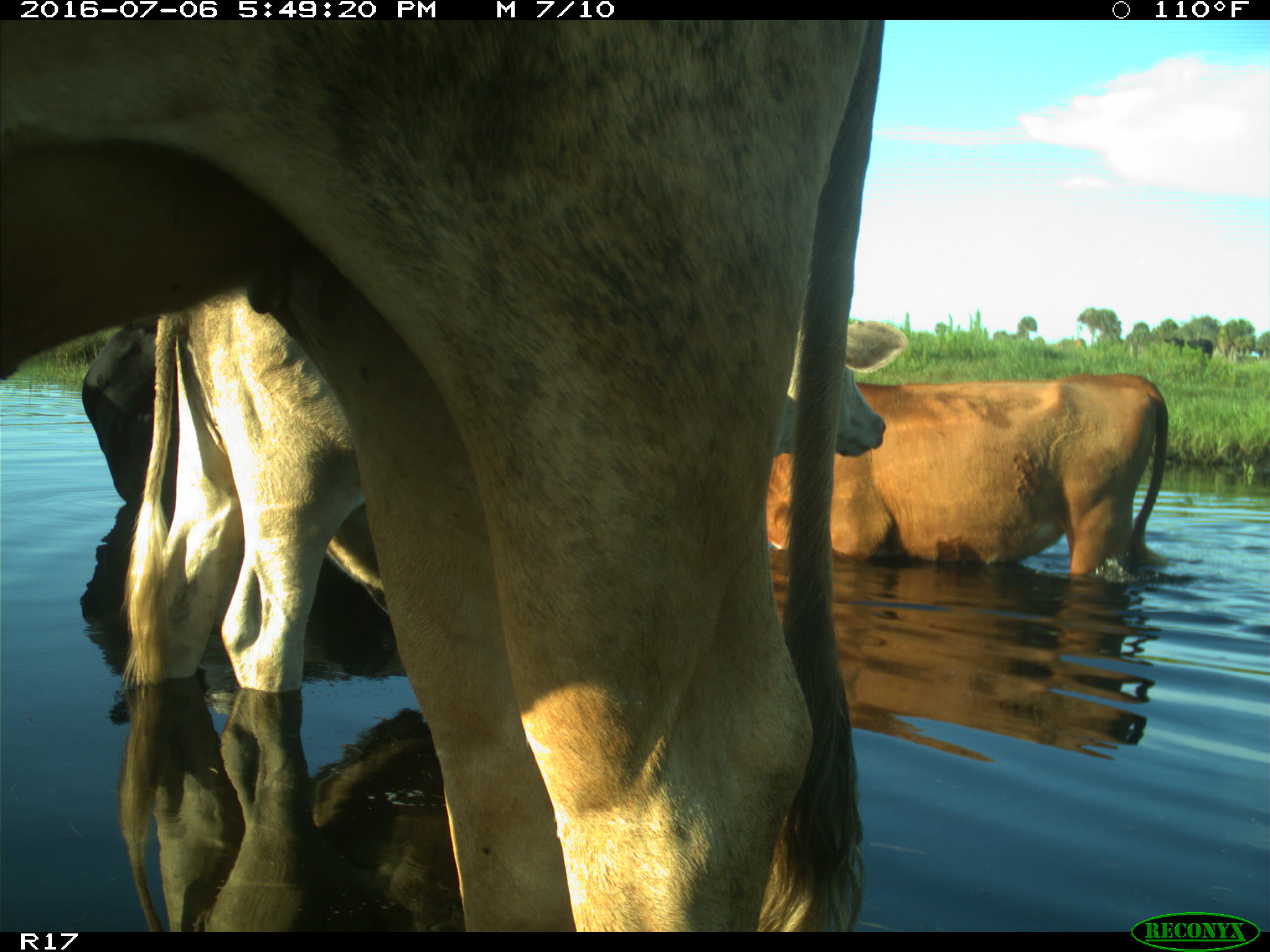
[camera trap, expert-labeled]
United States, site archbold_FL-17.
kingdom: Animalia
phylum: Chordata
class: Mammalia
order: Artiodactyla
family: Bovidae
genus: Bos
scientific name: Bos taurus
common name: domestic cow